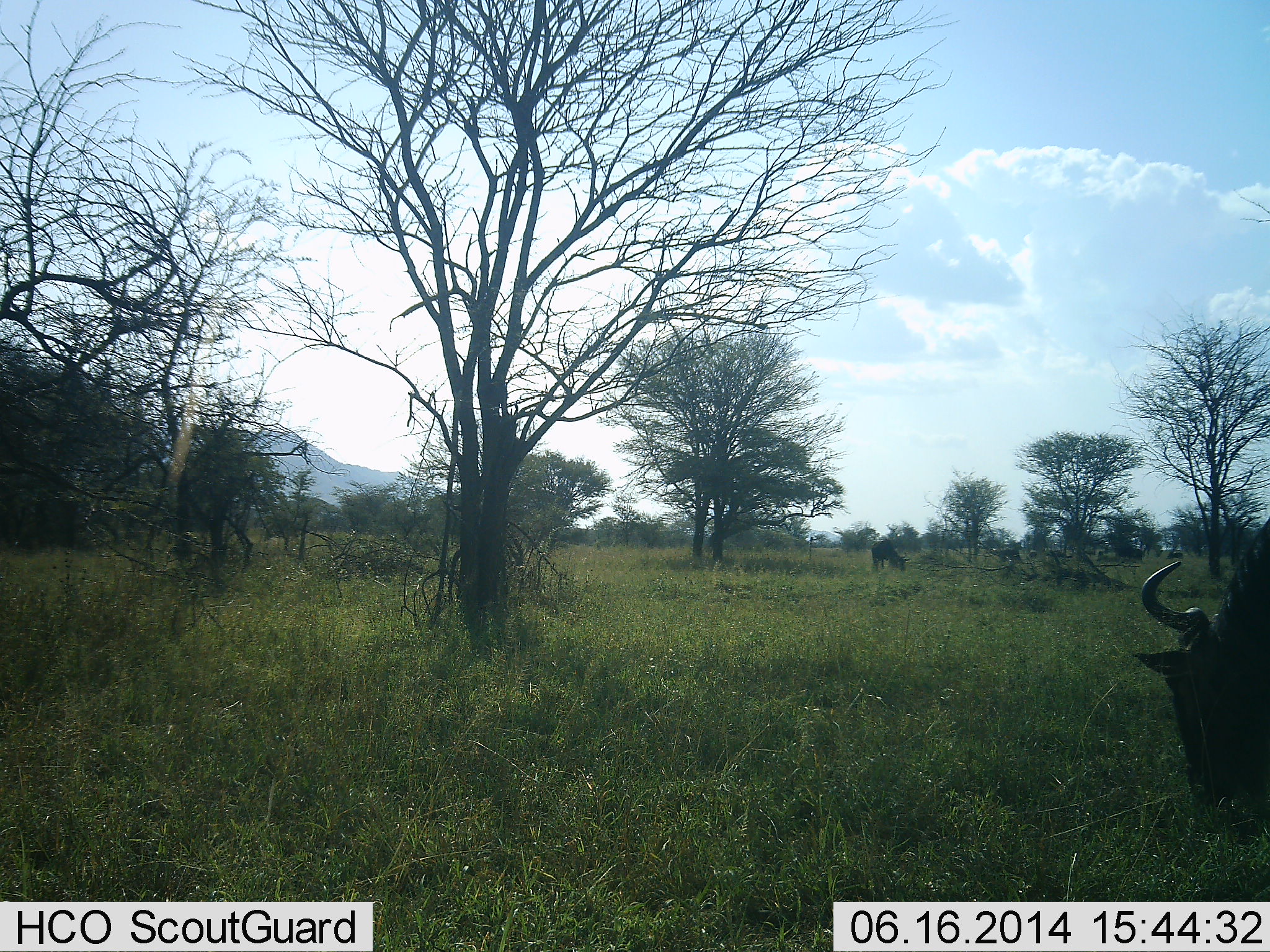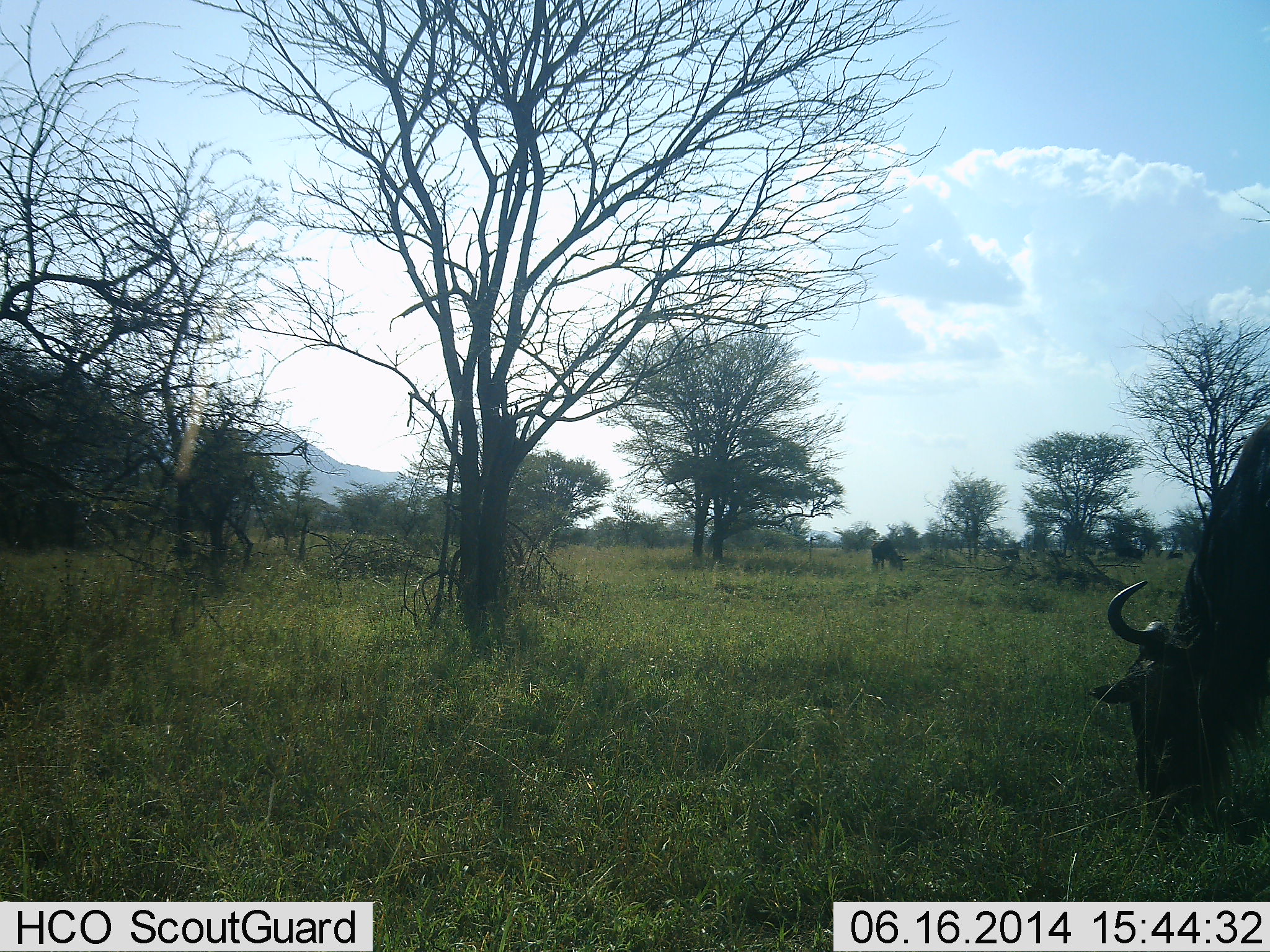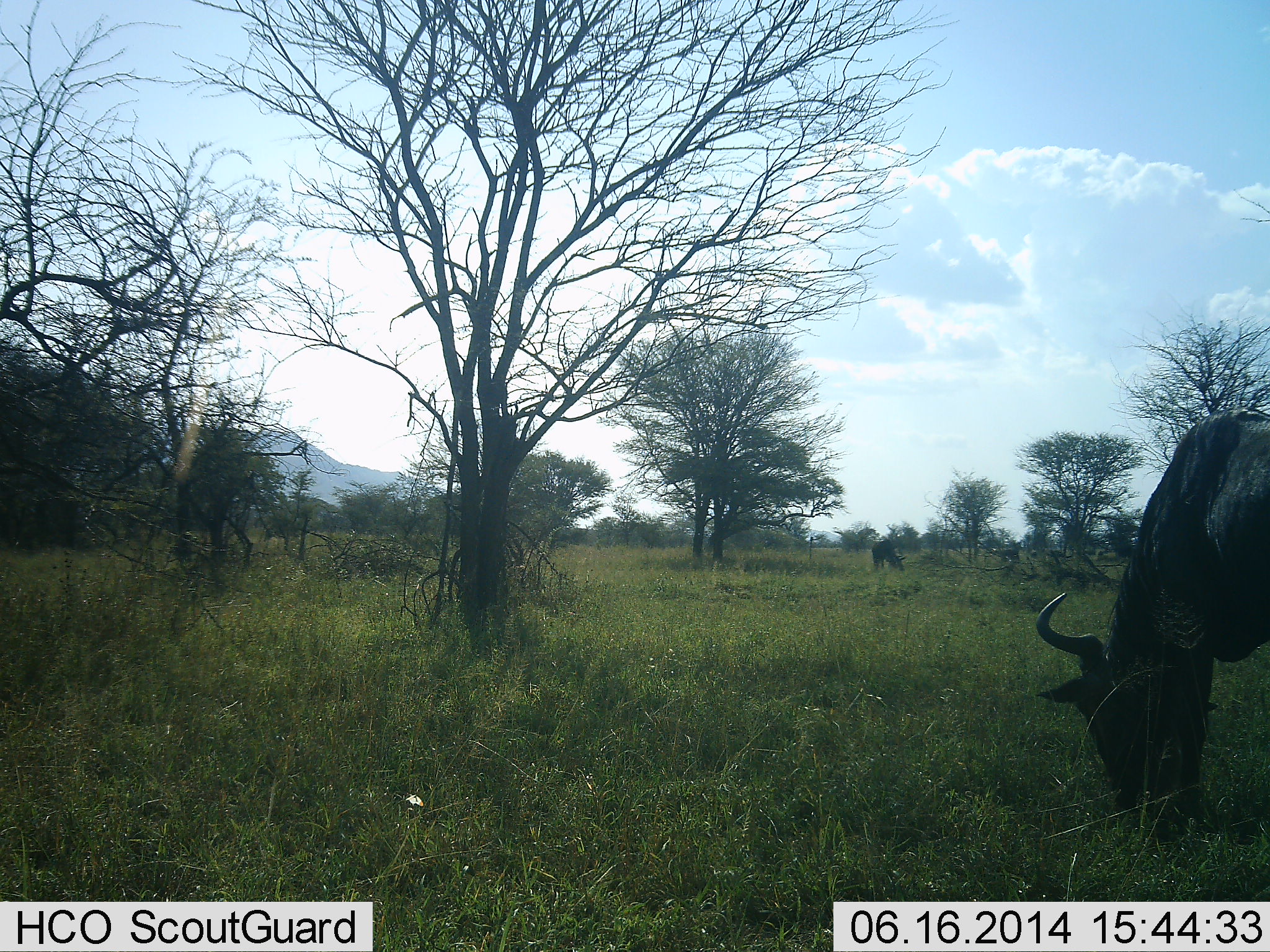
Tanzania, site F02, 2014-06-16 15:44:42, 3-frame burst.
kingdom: Animalia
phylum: Chordata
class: Mammalia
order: Artiodactyla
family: Bovidae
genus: Connochaetes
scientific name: Connochaetes taurinus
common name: blue wildebeest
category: wildebeest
Wildebeest (blue wildebeest) (Connochaetes taurinus), count 2. Behavior (volunteer vote fractions): standing 18%, resting 0%, moving 9%, interacting 0%. Young present (vote fraction): 0%. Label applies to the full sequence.